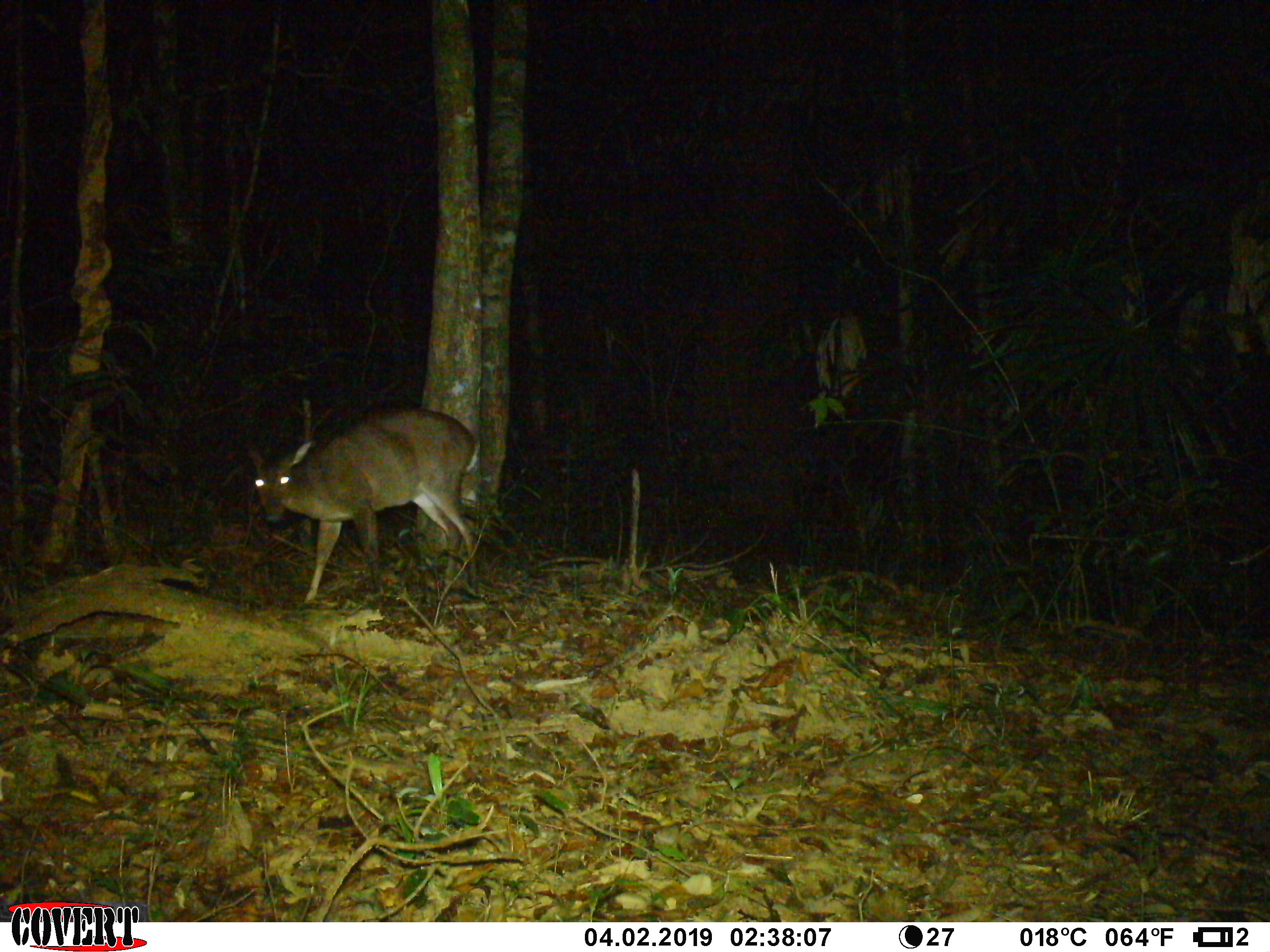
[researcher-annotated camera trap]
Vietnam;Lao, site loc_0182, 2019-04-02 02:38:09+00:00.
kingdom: Animalia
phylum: Chordata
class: Mammalia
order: Artiodactyla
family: Cervidae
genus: Muntiacus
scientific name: Muntiacus vuquangensis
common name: large-antlered muntjac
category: large antlered muntjac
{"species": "large antlered muntjac (large-antlered muntjac) (Muntiacus vuquangensis)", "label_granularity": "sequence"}